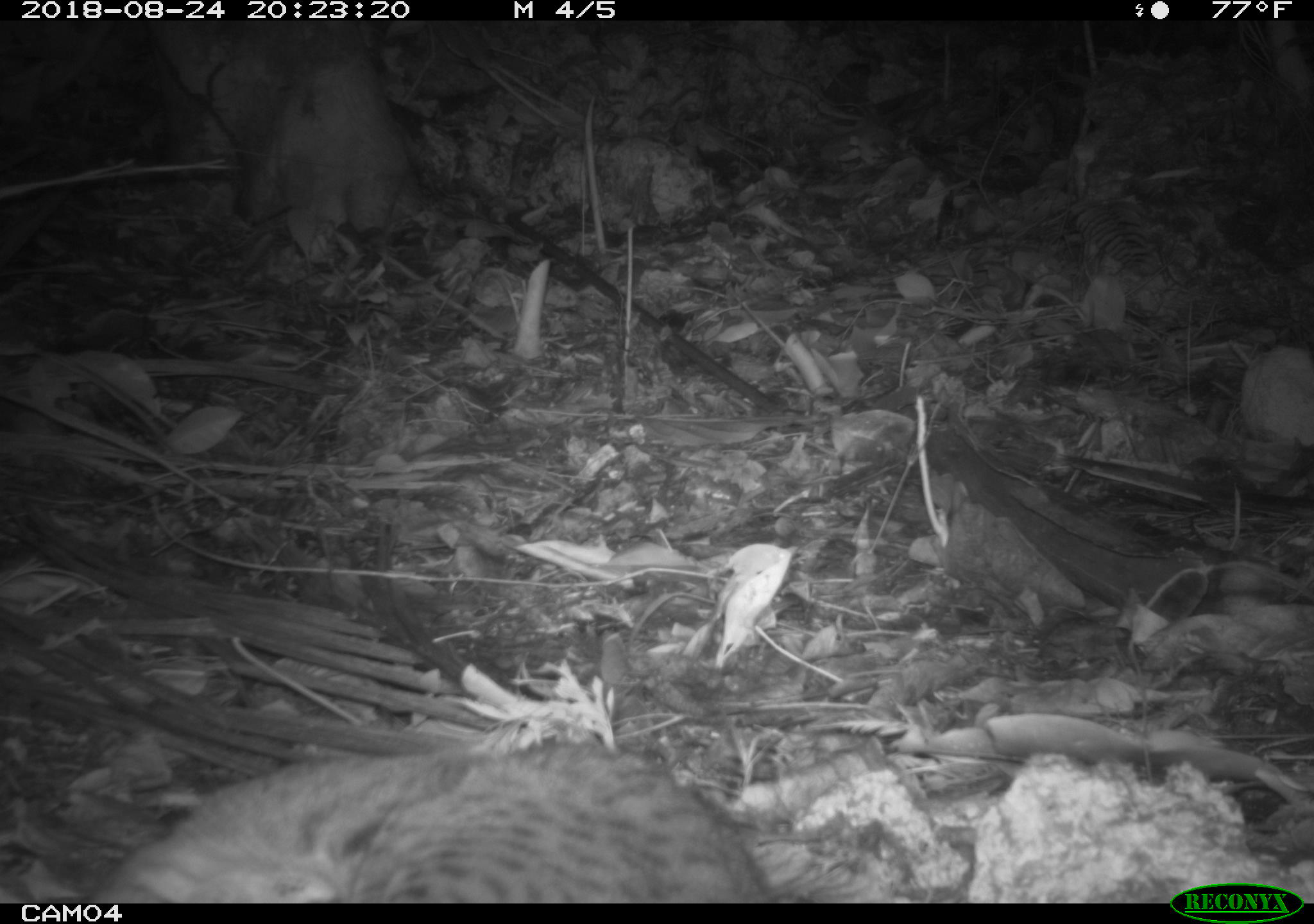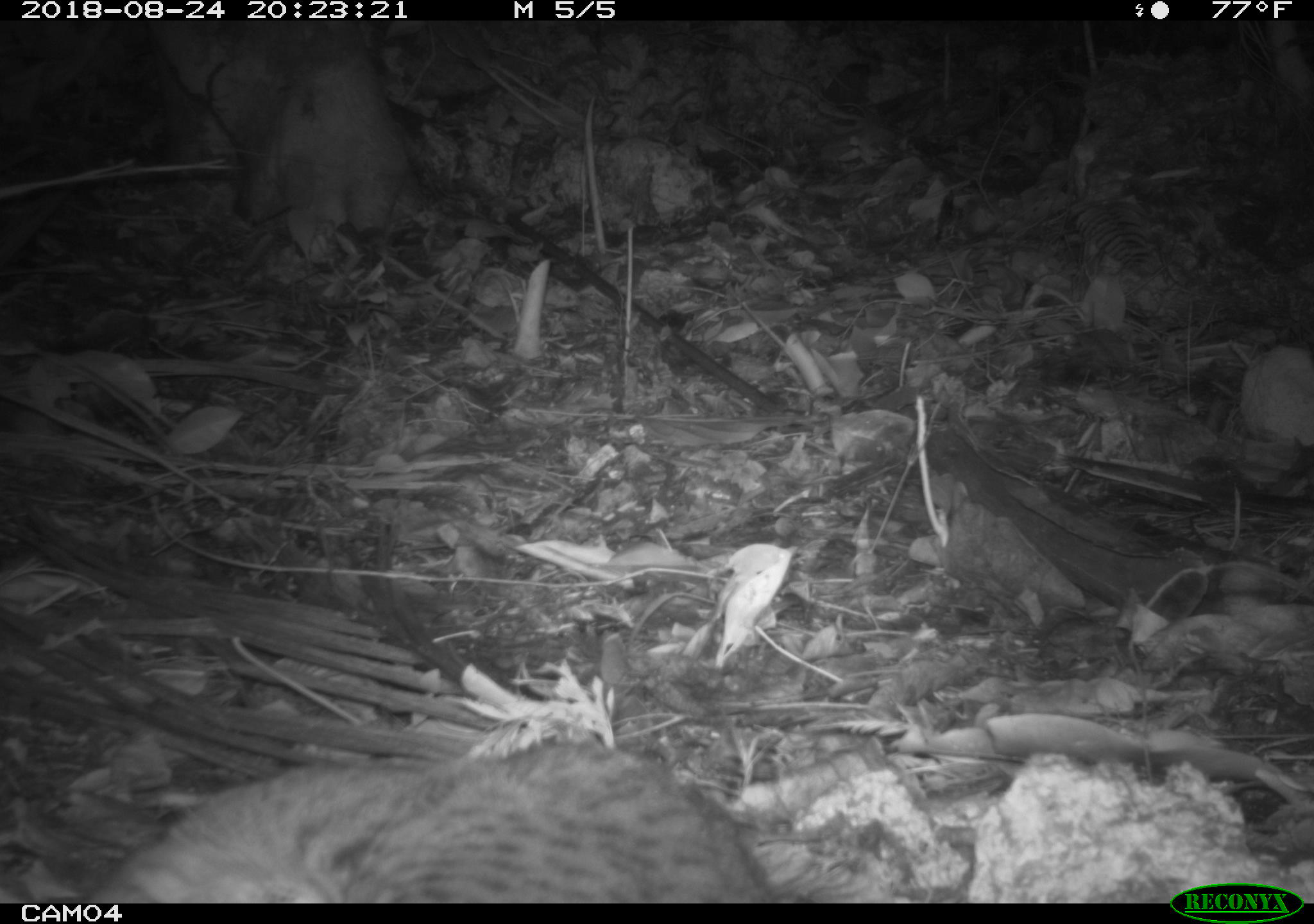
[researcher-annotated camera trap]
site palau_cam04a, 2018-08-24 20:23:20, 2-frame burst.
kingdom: Animalia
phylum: Chordata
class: Mammalia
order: Carnivora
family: Felidae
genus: Felis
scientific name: Felis catus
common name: cat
Cat (Felis catus).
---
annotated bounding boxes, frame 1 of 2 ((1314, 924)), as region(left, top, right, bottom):
cat: region(73, 733, 783, 901)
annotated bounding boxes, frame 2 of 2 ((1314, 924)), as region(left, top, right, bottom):
cat: region(58, 739, 790, 901)